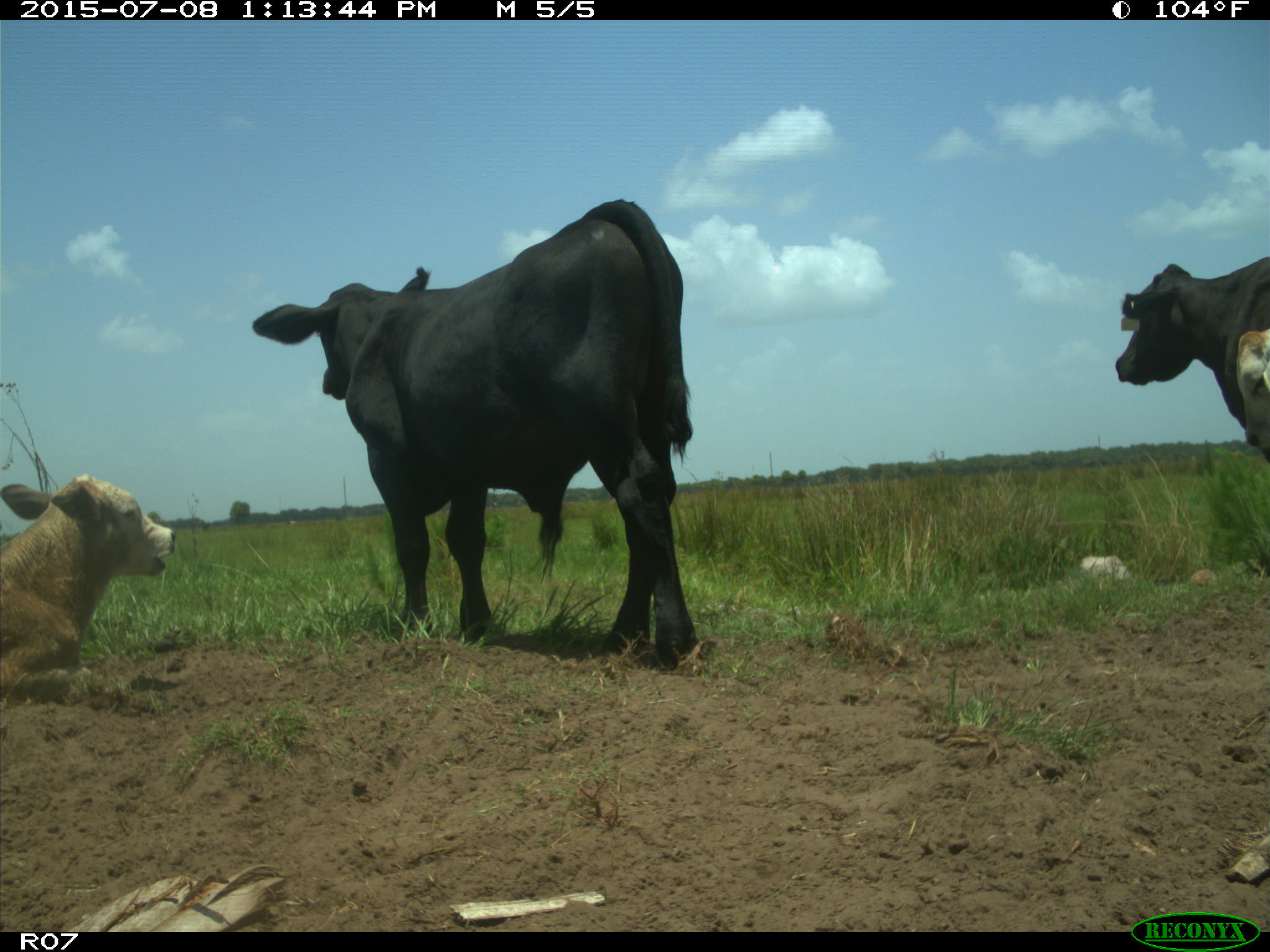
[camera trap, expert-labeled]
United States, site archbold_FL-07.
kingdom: Animalia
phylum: Chordata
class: Mammalia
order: Artiodactyla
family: Bovidae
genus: Bos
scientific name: Bos taurus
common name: domestic cow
Bos taurus (domestic cow).